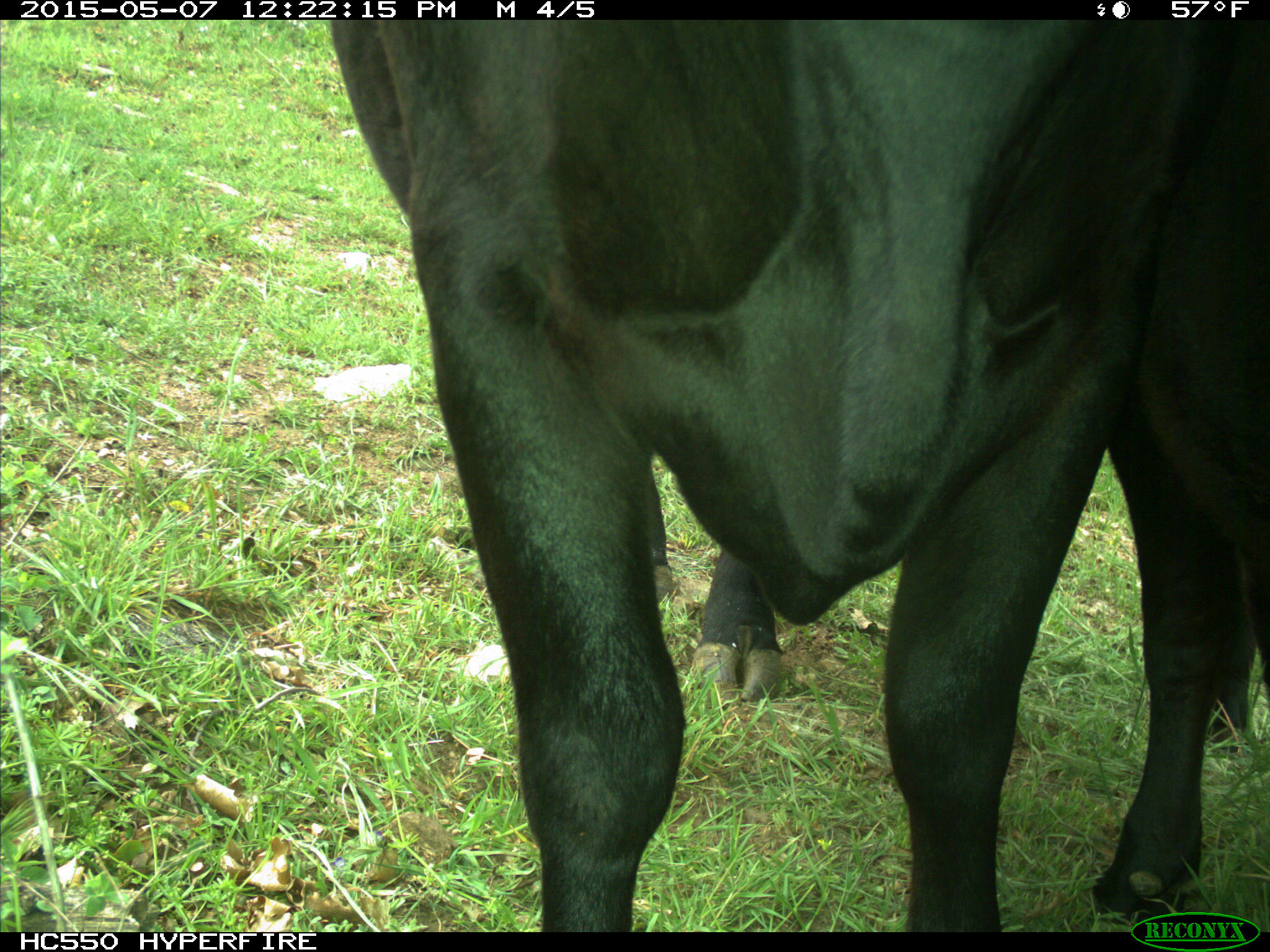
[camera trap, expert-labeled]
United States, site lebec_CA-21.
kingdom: Animalia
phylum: Chordata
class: Mammalia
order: Artiodactyla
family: Bovidae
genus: Bos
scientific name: Bos taurus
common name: domestic cow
Bos taurus (domestic cow).